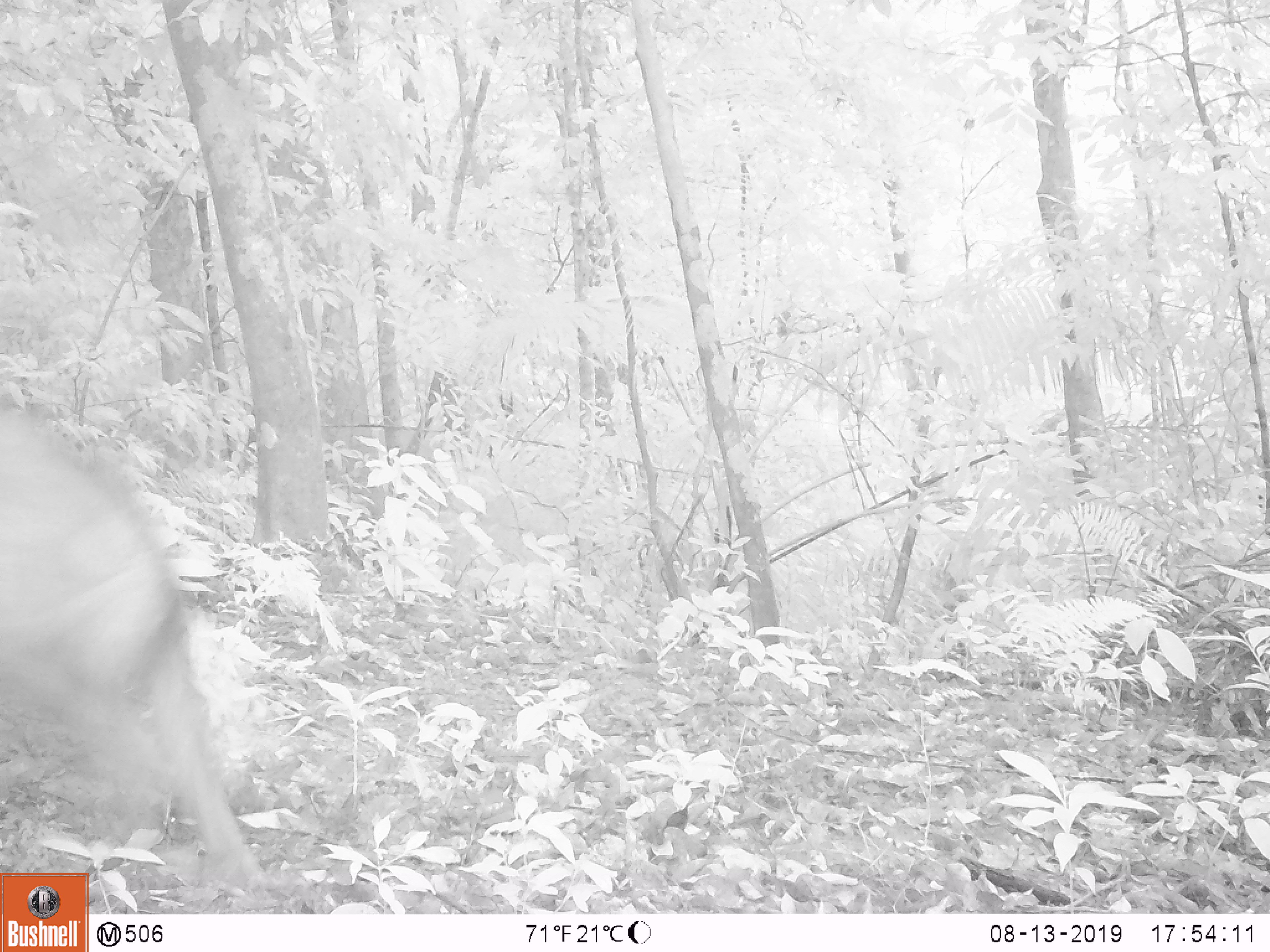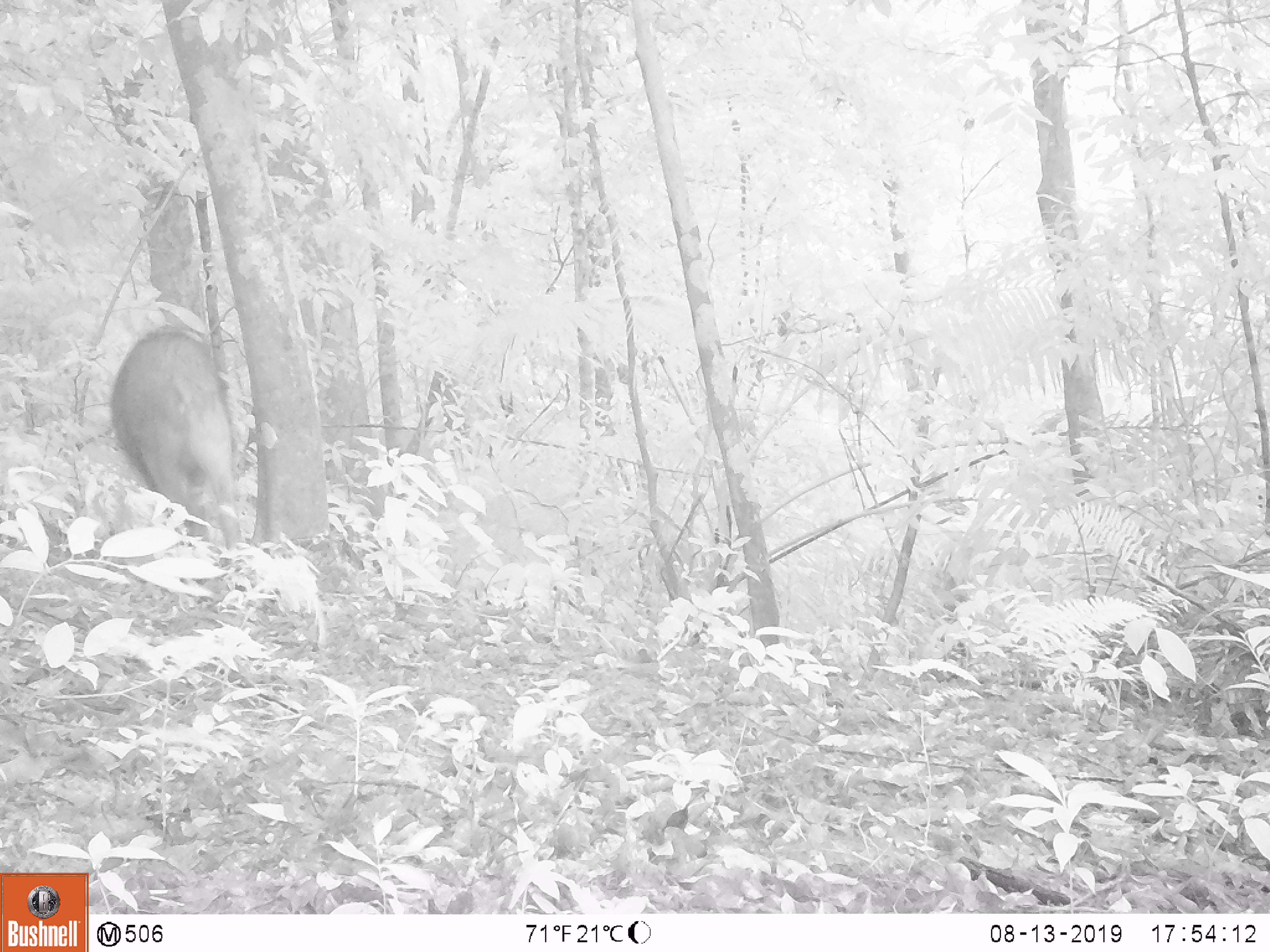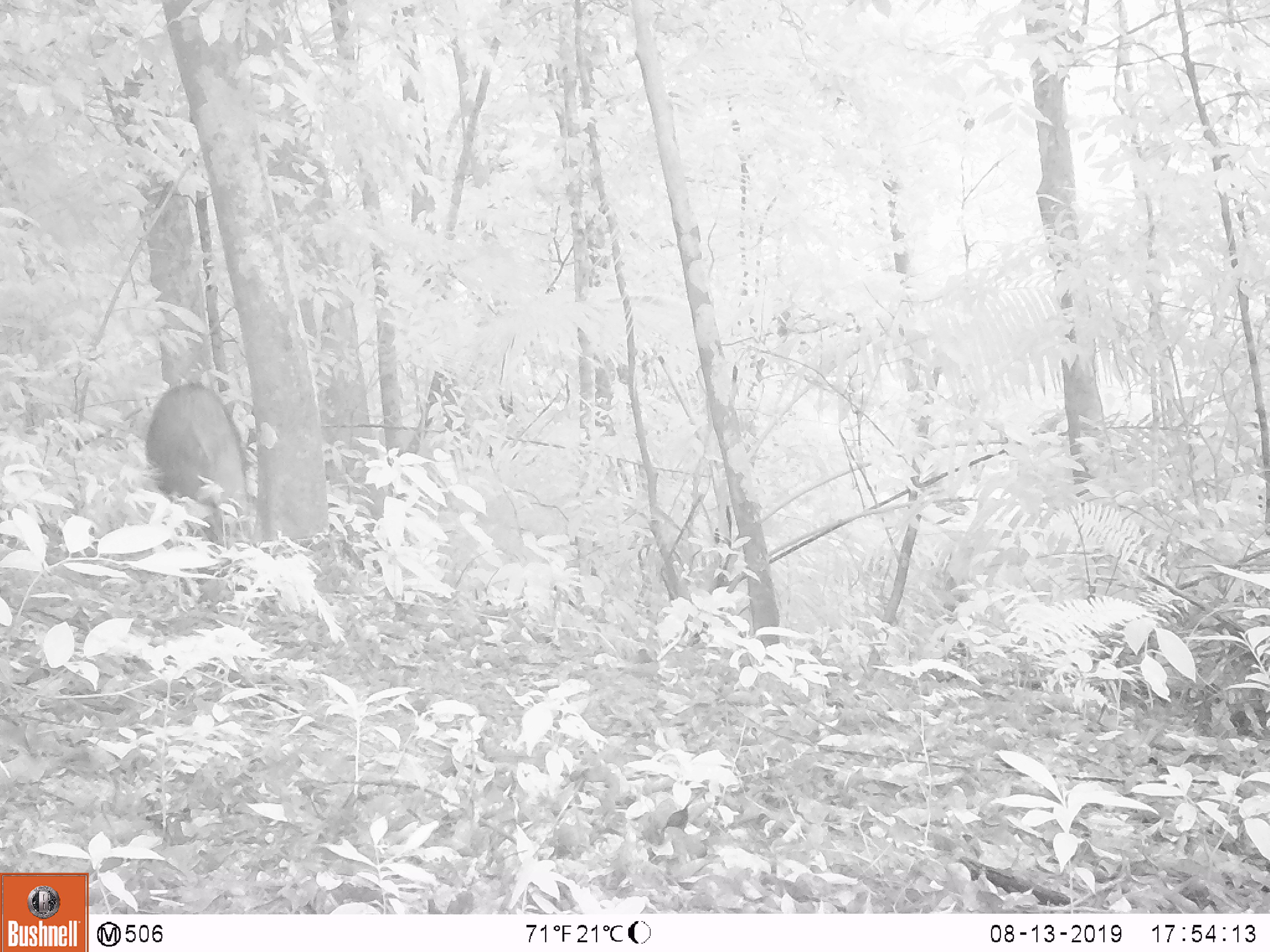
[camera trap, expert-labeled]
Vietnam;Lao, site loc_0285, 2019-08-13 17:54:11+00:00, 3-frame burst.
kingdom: Animalia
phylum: Chordata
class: Mammalia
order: Artiodactyla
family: Suidae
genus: Sus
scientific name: Sus scrofa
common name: eurasian wild pig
Eurasian wild pig (Sus scrofa). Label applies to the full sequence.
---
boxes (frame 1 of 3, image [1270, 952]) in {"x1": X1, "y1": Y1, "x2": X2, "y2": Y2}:
eurasian wild pig: {"x1": 0, "y1": 387, "x2": 269, "y2": 895}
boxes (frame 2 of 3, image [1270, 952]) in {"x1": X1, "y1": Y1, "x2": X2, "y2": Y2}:
eurasian wild pig: {"x1": 109, "y1": 321, "x2": 240, "y2": 554}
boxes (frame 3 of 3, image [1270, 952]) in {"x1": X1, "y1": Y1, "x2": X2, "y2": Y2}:
eurasian wild pig: {"x1": 144, "y1": 380, "x2": 250, "y2": 552}